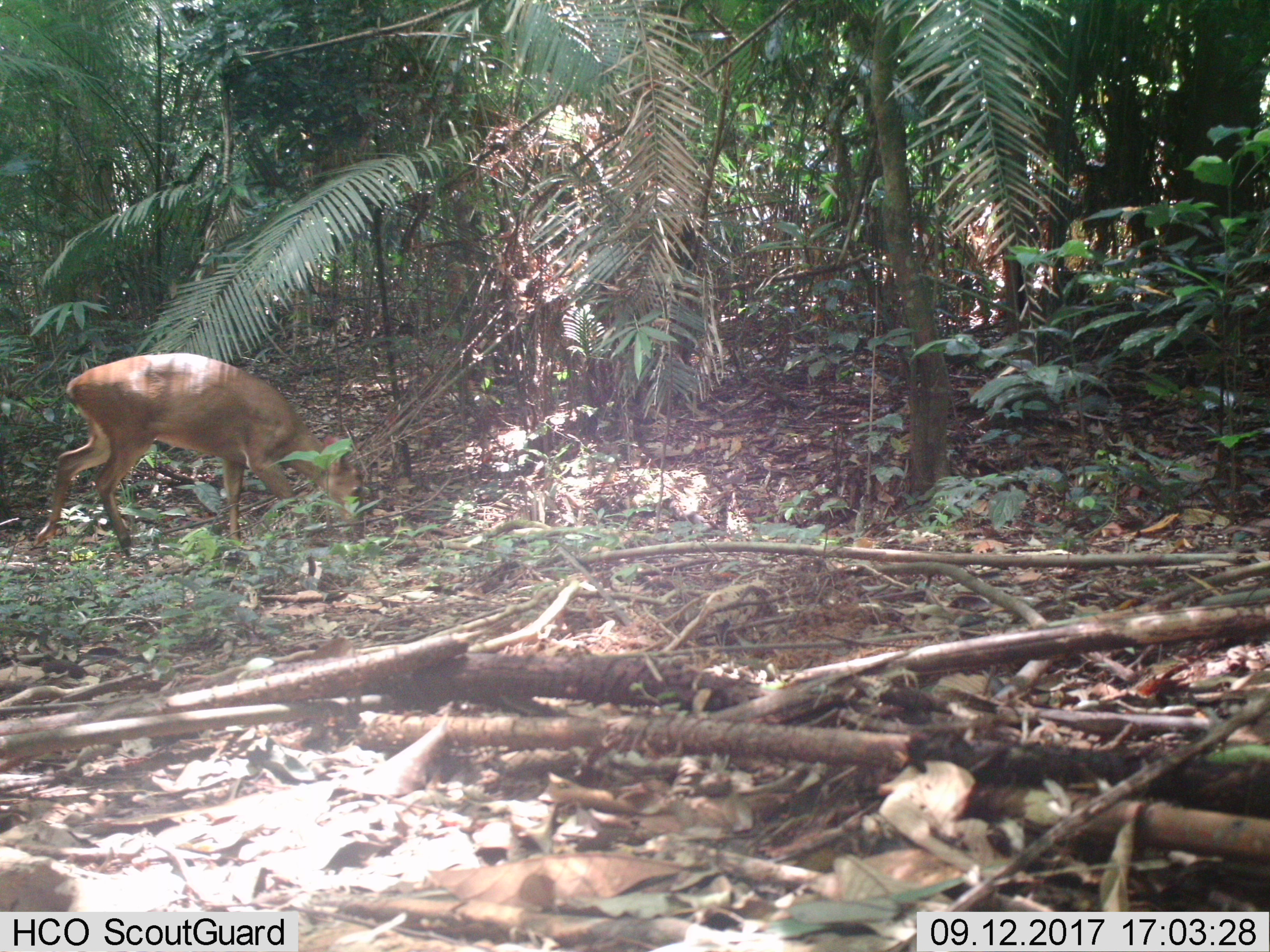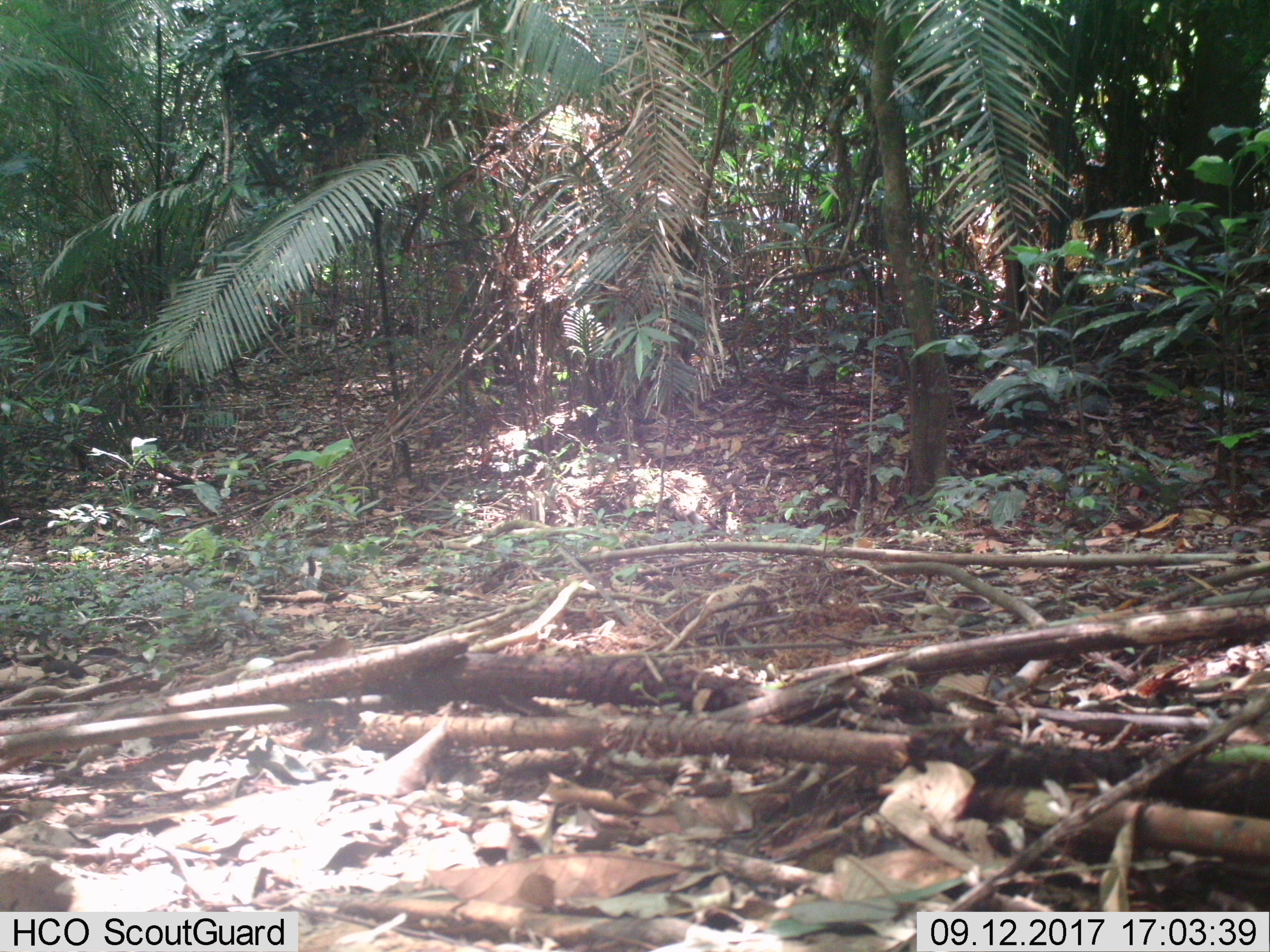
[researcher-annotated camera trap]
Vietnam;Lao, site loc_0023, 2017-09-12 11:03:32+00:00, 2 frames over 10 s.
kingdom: Animalia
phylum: Chordata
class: Mammalia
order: Artiodactyla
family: Cervidae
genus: Muntiacus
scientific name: Muntiacus vuquangensis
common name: large-antlered muntjac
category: large antlered muntjac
Large antlered muntjac (large-antlered muntjac) (Muntiacus vuquangensis). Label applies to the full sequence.